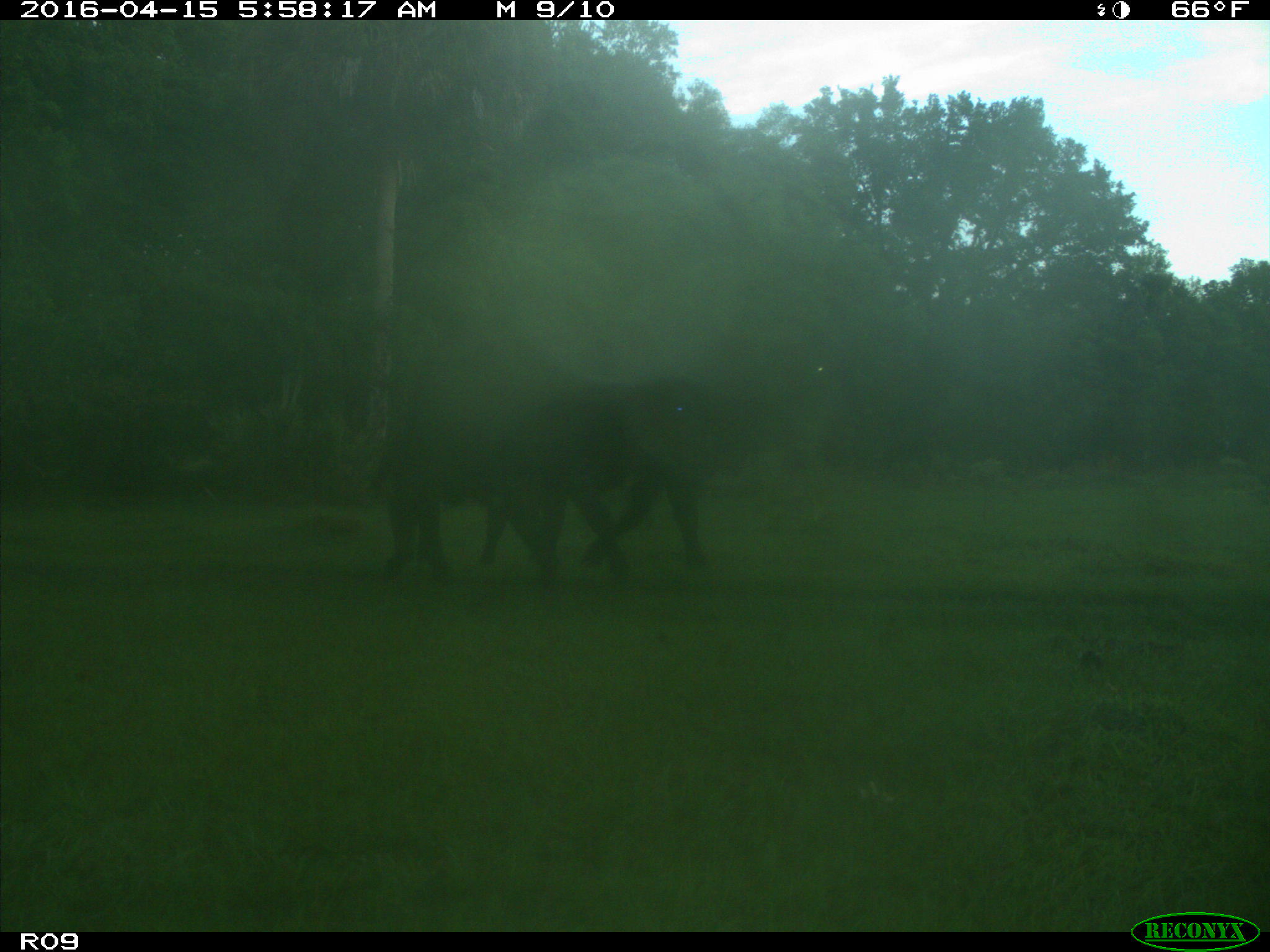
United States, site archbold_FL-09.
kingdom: Animalia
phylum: Chordata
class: Mammalia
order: Artiodactyla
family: Bovidae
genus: Bos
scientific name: Bos taurus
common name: domestic cow